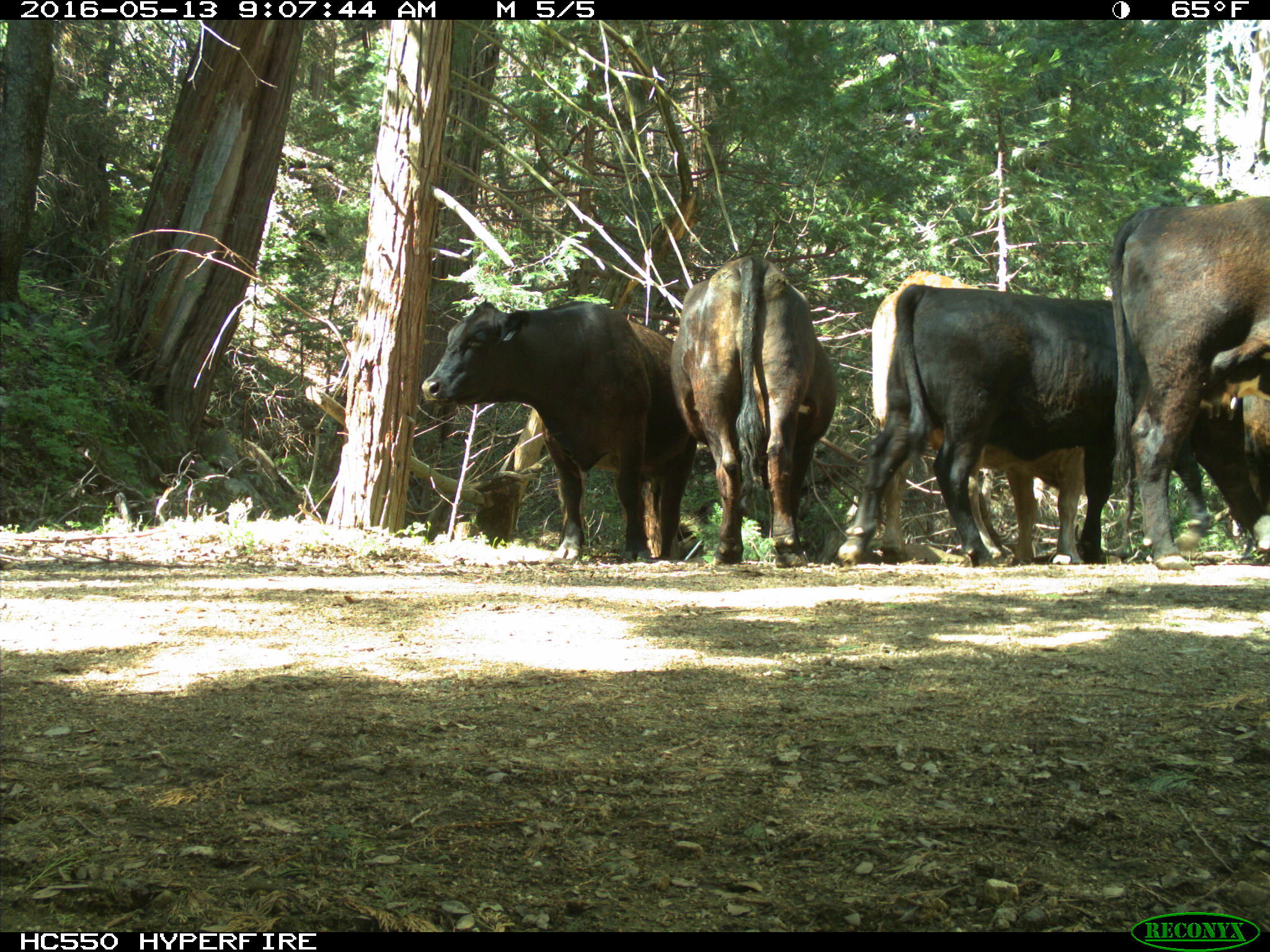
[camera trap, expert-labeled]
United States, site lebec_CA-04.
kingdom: Animalia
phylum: Chordata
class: Mammalia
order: Artiodactyla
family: Bovidae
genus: Bos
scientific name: Bos taurus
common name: domestic cow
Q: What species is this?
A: Bos taurus (domestic cow).